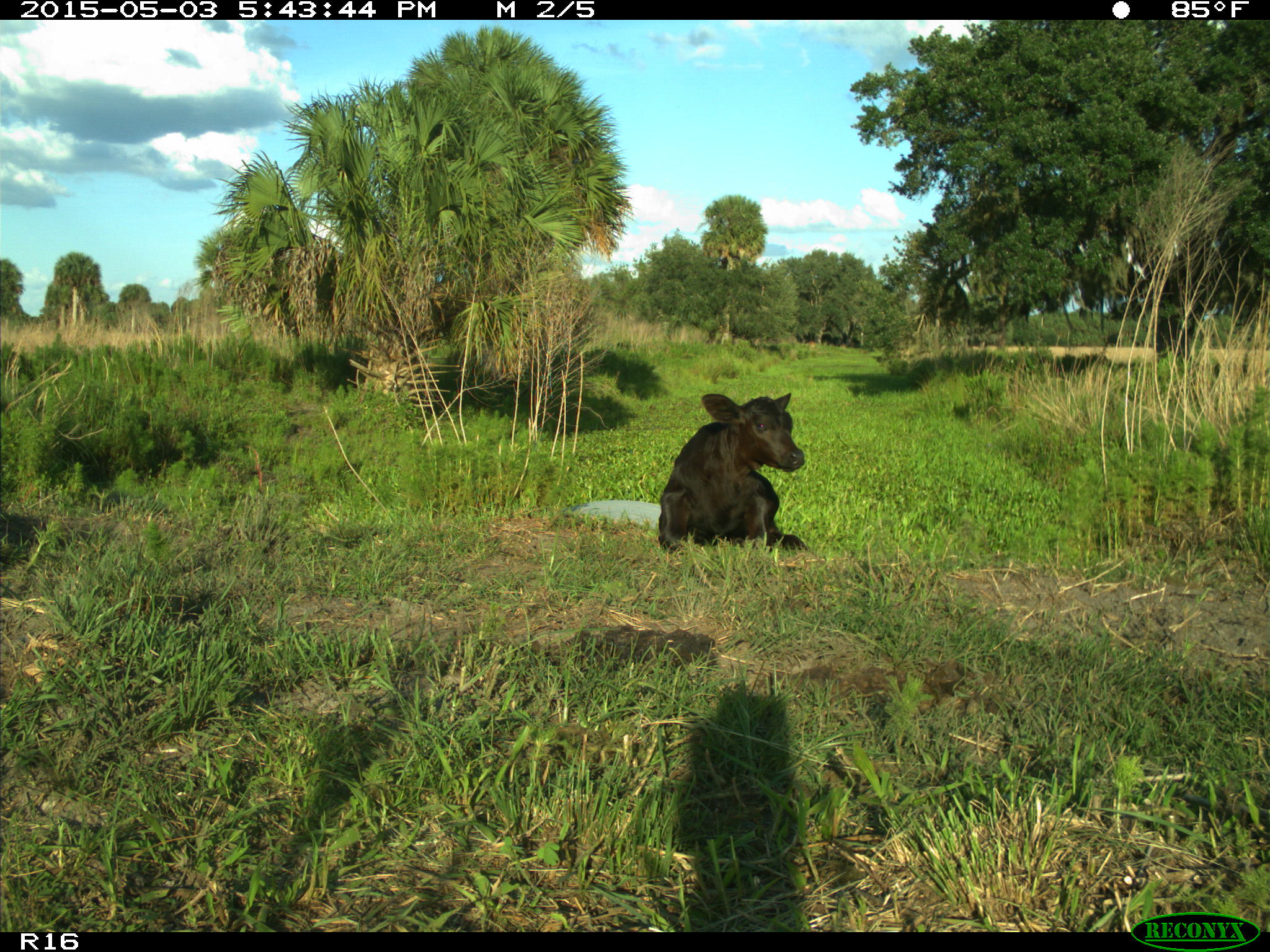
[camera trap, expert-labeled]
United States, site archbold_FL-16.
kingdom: Animalia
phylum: Chordata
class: Mammalia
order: Artiodactyla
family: Bovidae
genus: Bos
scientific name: Bos taurus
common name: domestic cow